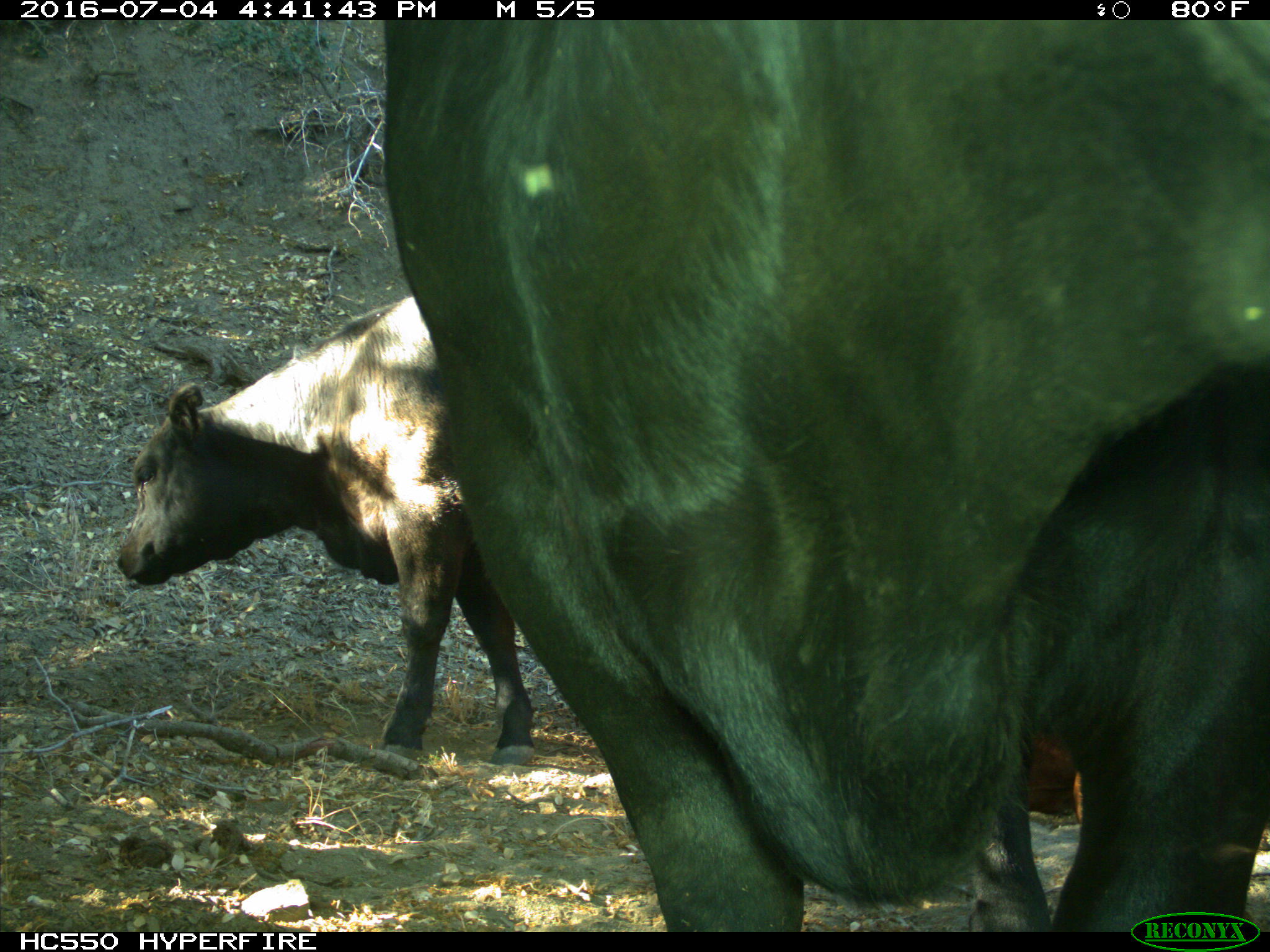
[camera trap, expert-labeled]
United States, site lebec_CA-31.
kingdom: Animalia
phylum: Chordata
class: Mammalia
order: Artiodactyla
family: Bovidae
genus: Bos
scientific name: Bos taurus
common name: domestic cow